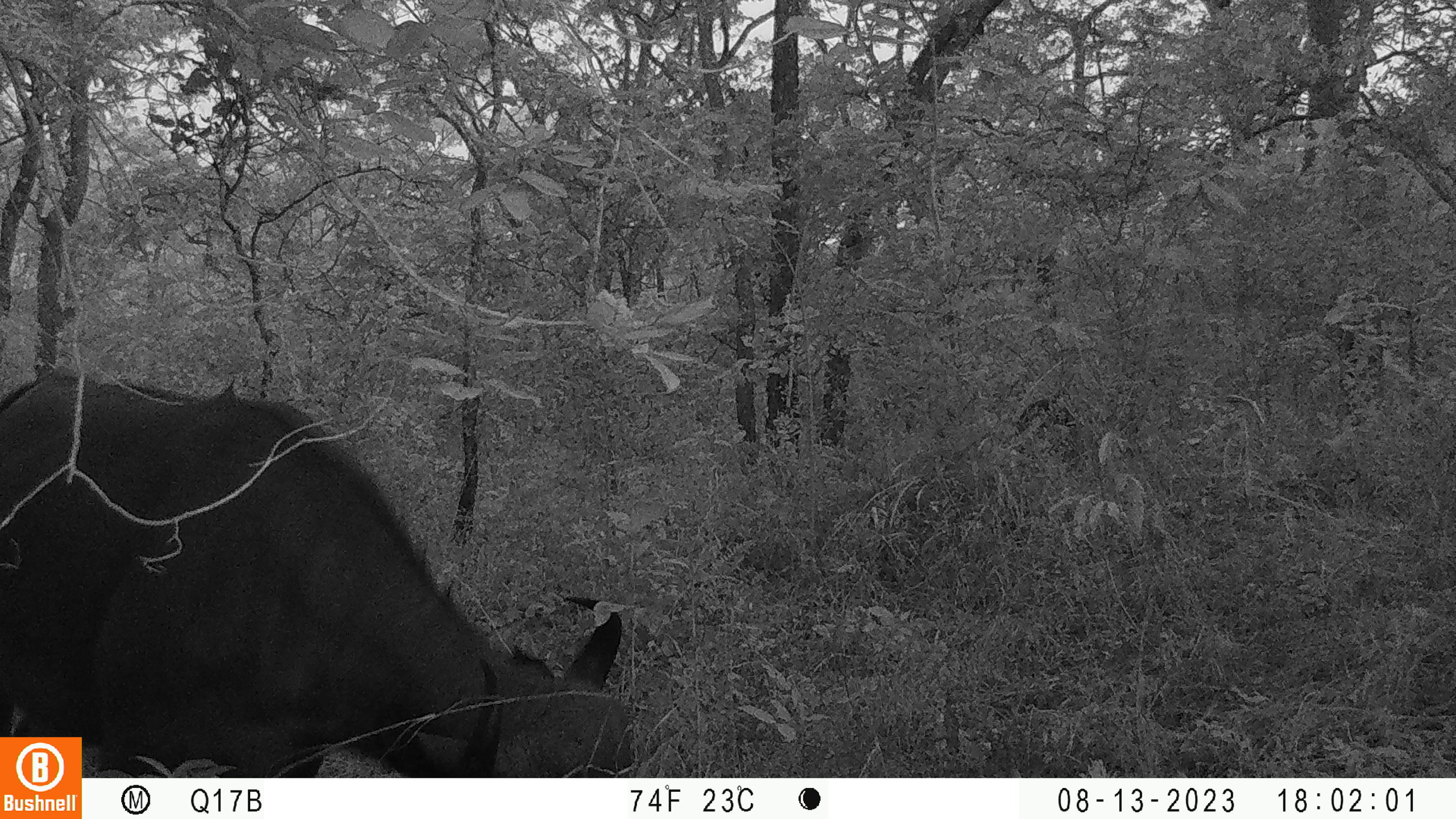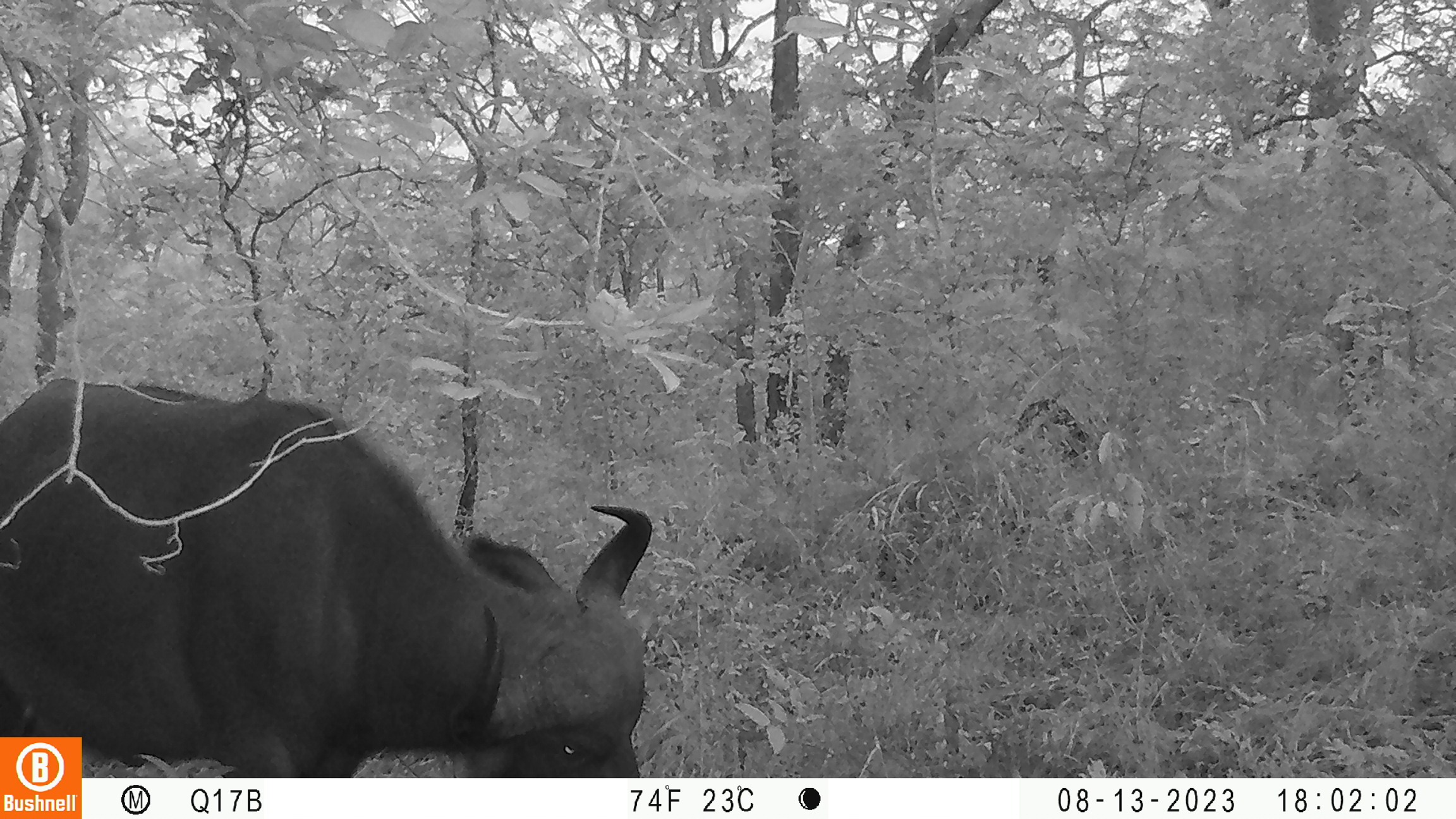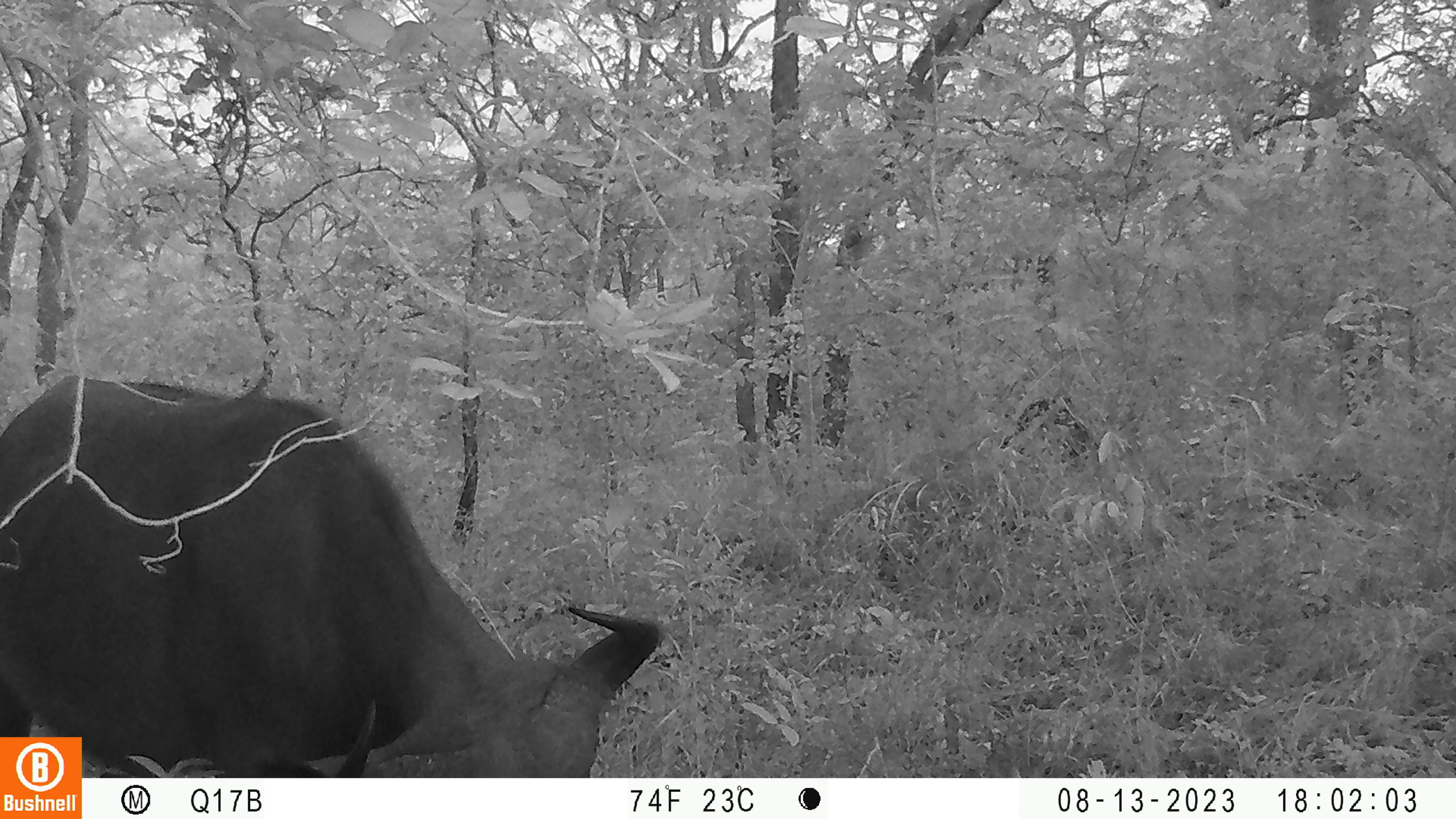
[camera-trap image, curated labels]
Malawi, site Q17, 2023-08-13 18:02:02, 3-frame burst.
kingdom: Animalia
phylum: Chordata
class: Mammalia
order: Artiodactyla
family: Bovidae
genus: Syncerus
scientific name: Syncerus caffer caffer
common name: cape buffalo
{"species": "cape buffalo (Syncerus caffer caffer)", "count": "1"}